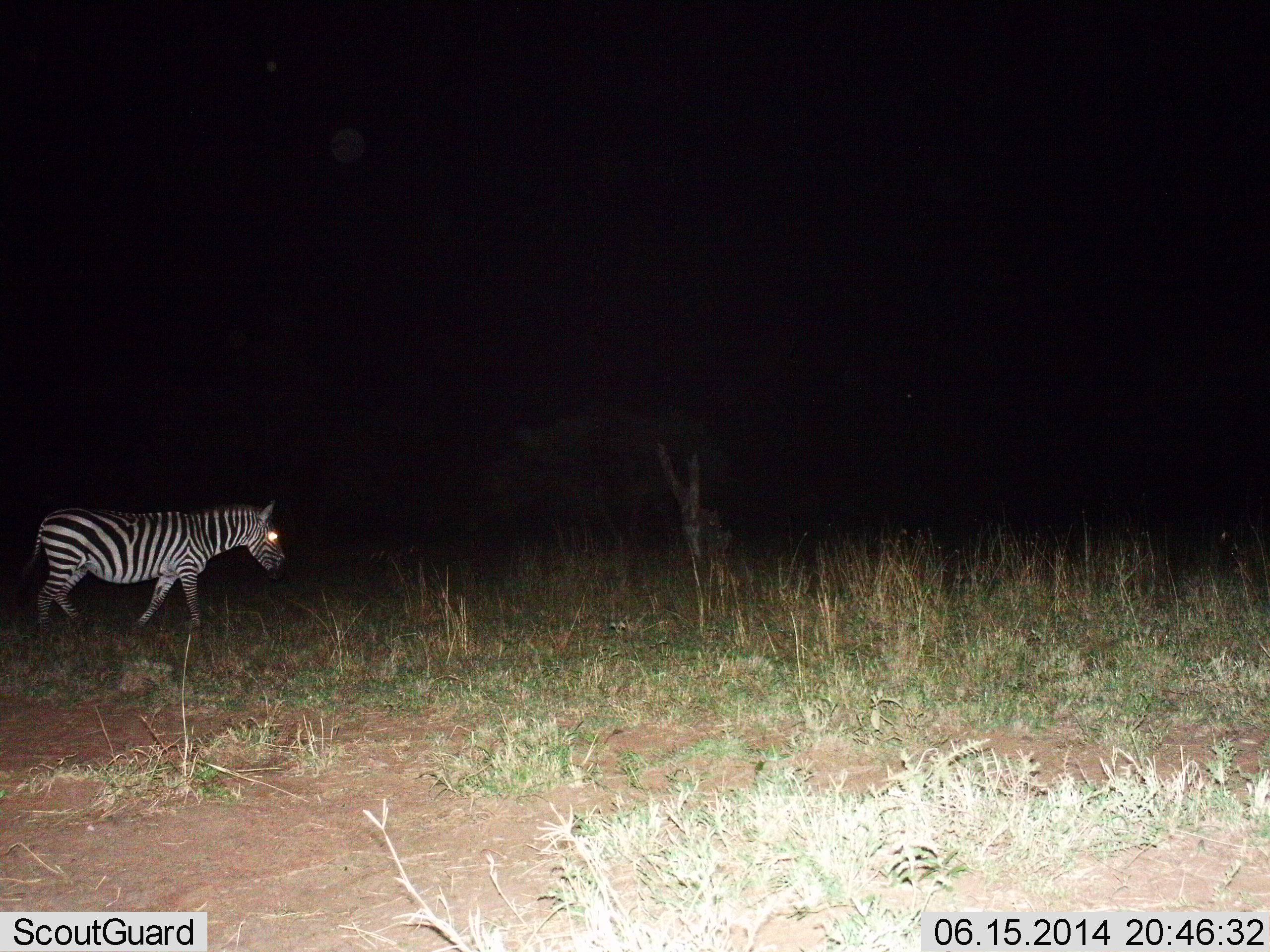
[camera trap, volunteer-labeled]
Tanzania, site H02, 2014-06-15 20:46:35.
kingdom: Animalia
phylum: Chordata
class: Mammalia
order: Perissodactyla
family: Equidae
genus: Equus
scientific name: Equus quagga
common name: plains zebra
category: zebra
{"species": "zebra (plains zebra) (Equus quagga)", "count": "1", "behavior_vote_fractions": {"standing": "20%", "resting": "0%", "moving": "80%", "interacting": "0%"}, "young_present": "0%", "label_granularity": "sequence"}